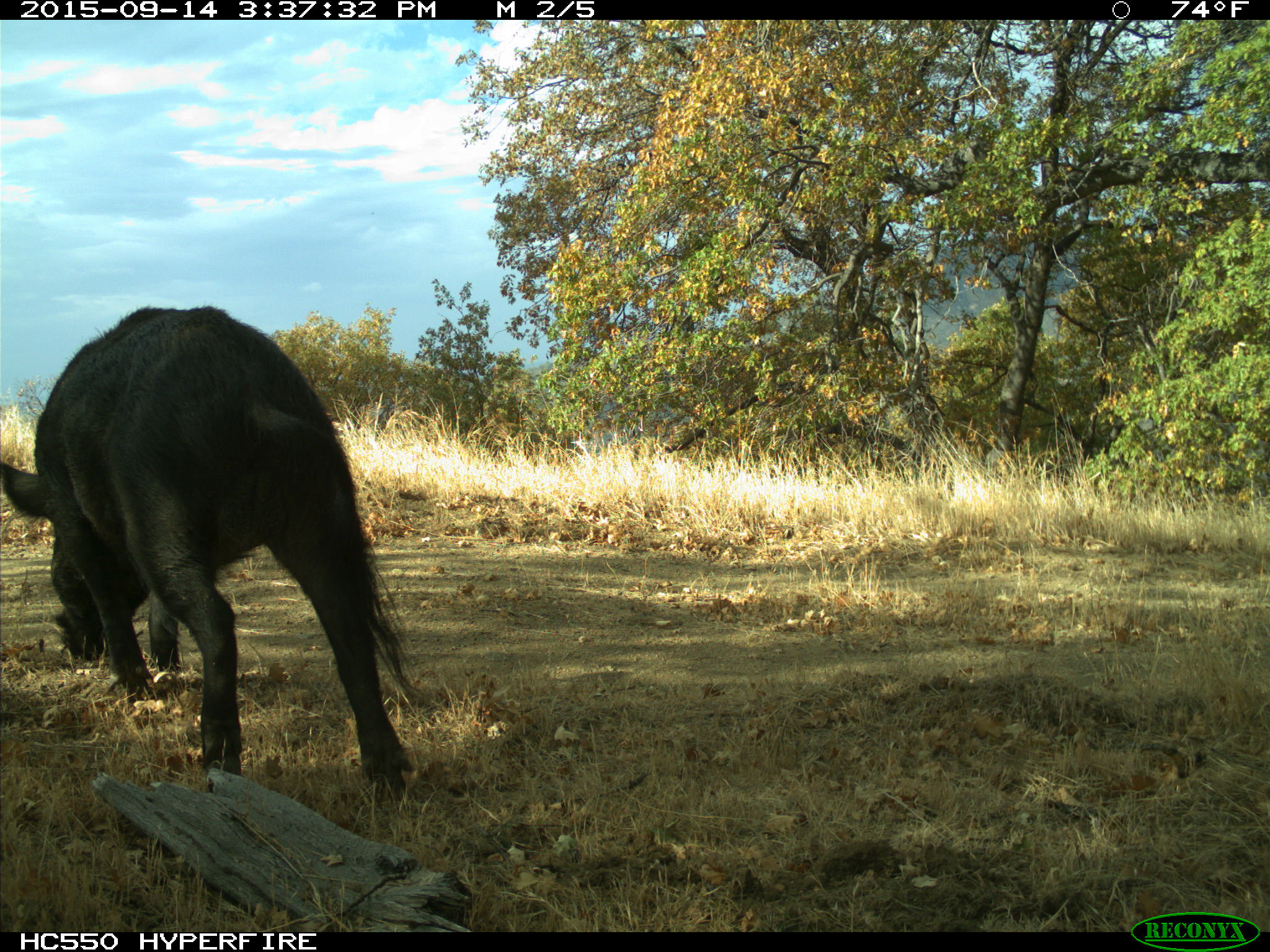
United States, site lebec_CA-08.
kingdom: Animalia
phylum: Chordata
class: Mammalia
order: Artiodactyla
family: Suidae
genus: Sus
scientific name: Sus scrofa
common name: wild boar